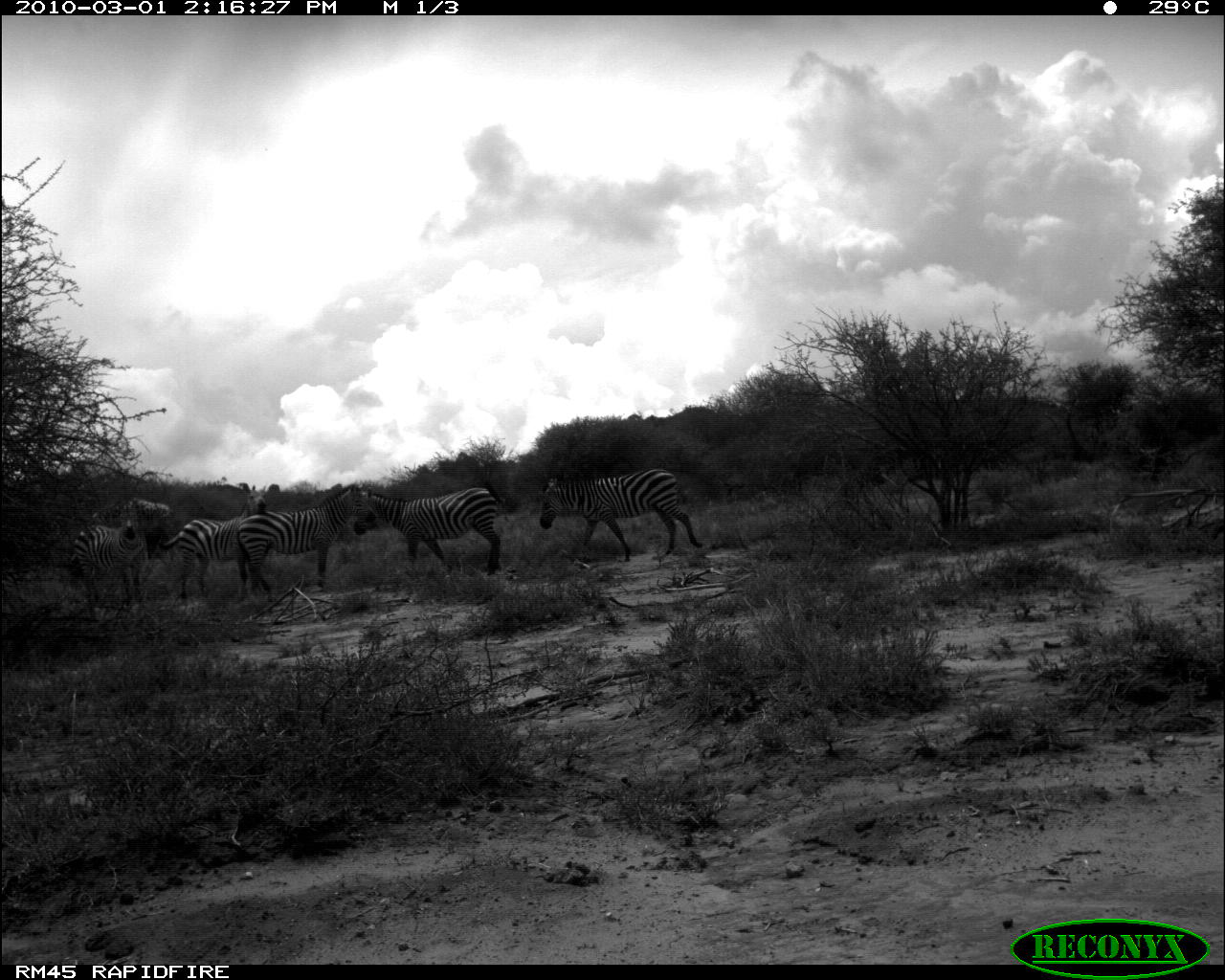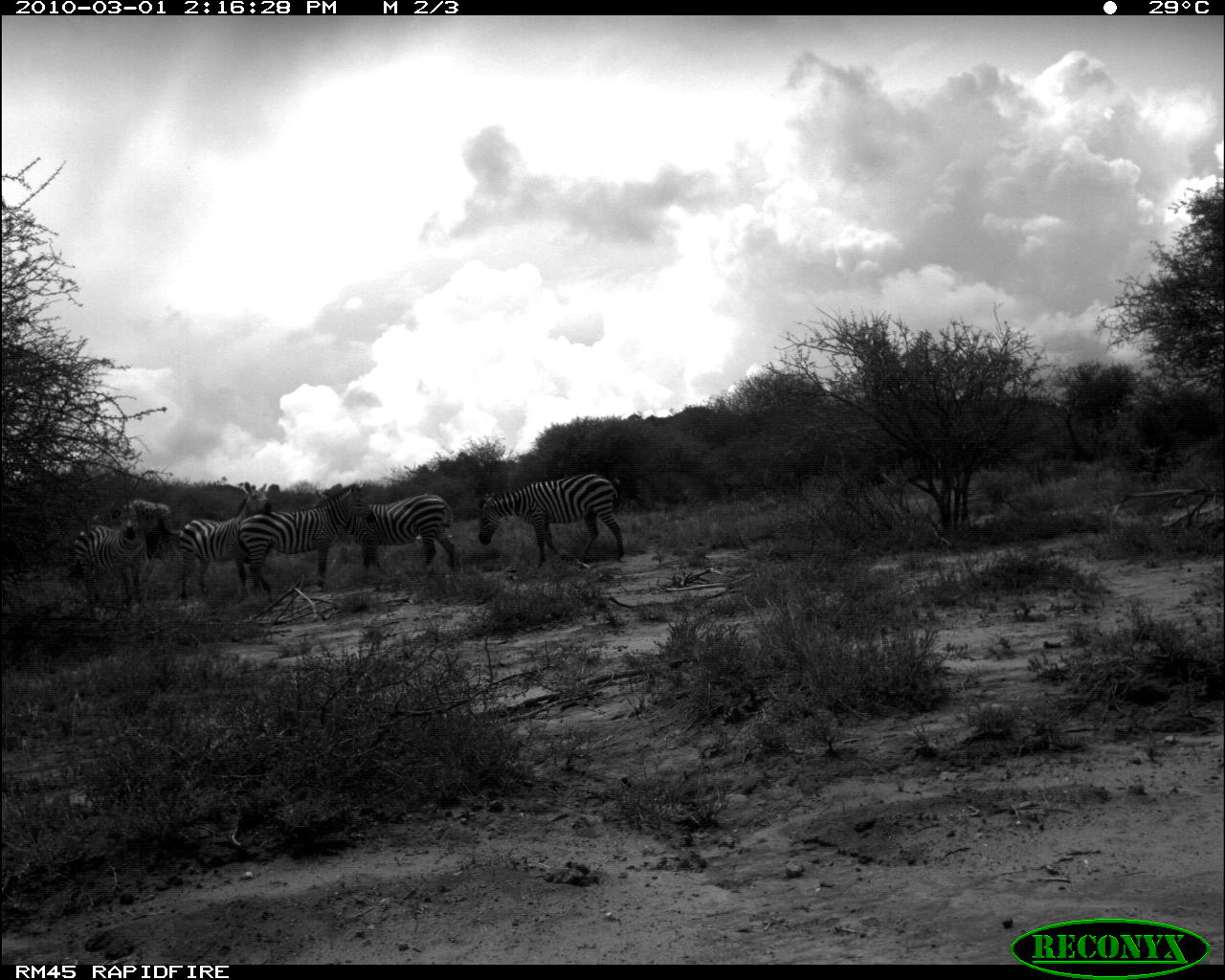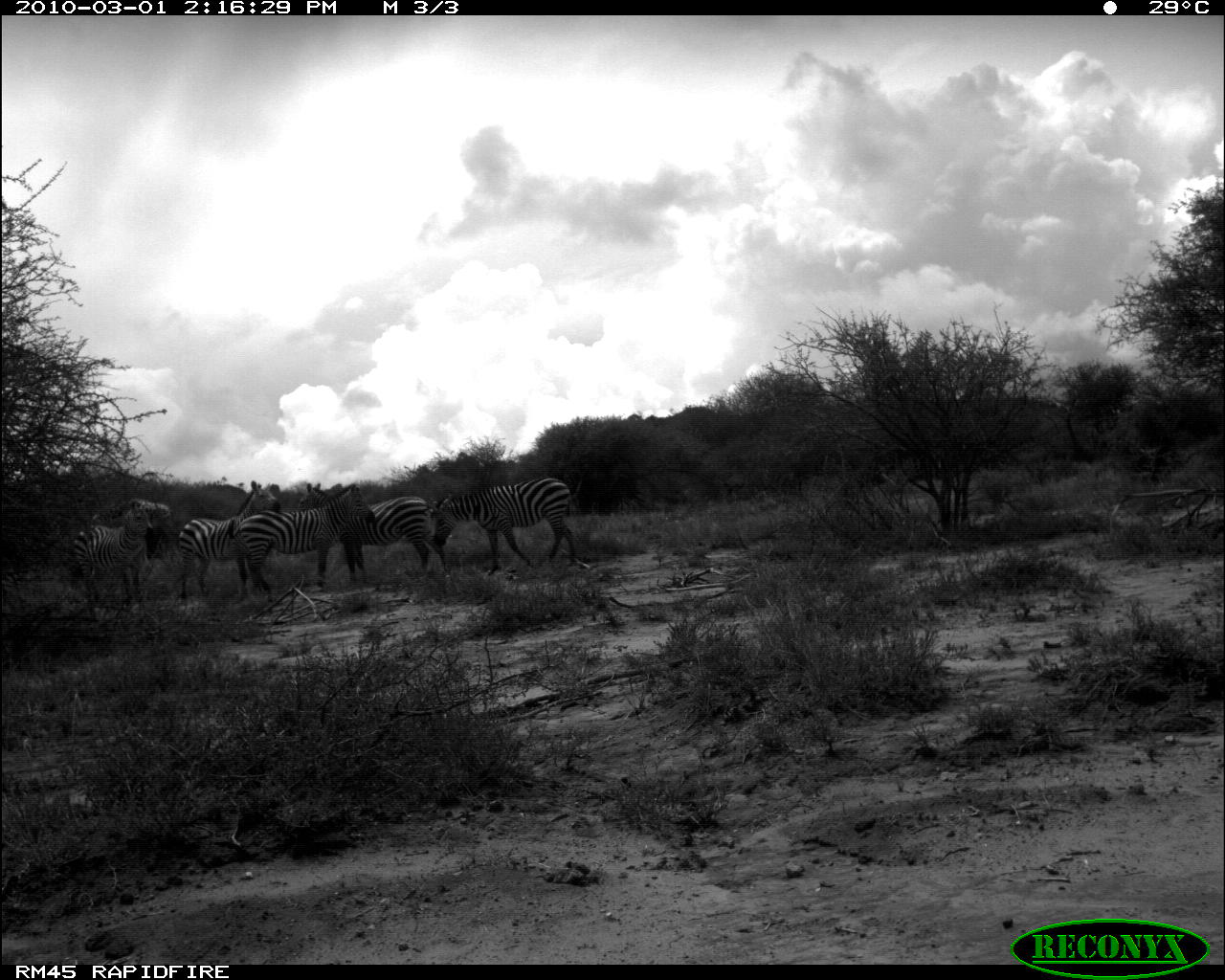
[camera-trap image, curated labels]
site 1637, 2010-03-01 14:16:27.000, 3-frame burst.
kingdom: Animalia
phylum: Chordata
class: Mammalia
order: Perissodactyla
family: Equidae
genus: Equus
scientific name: Equus quagga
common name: plains zebra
Equus quagga (plains zebra), count 5.